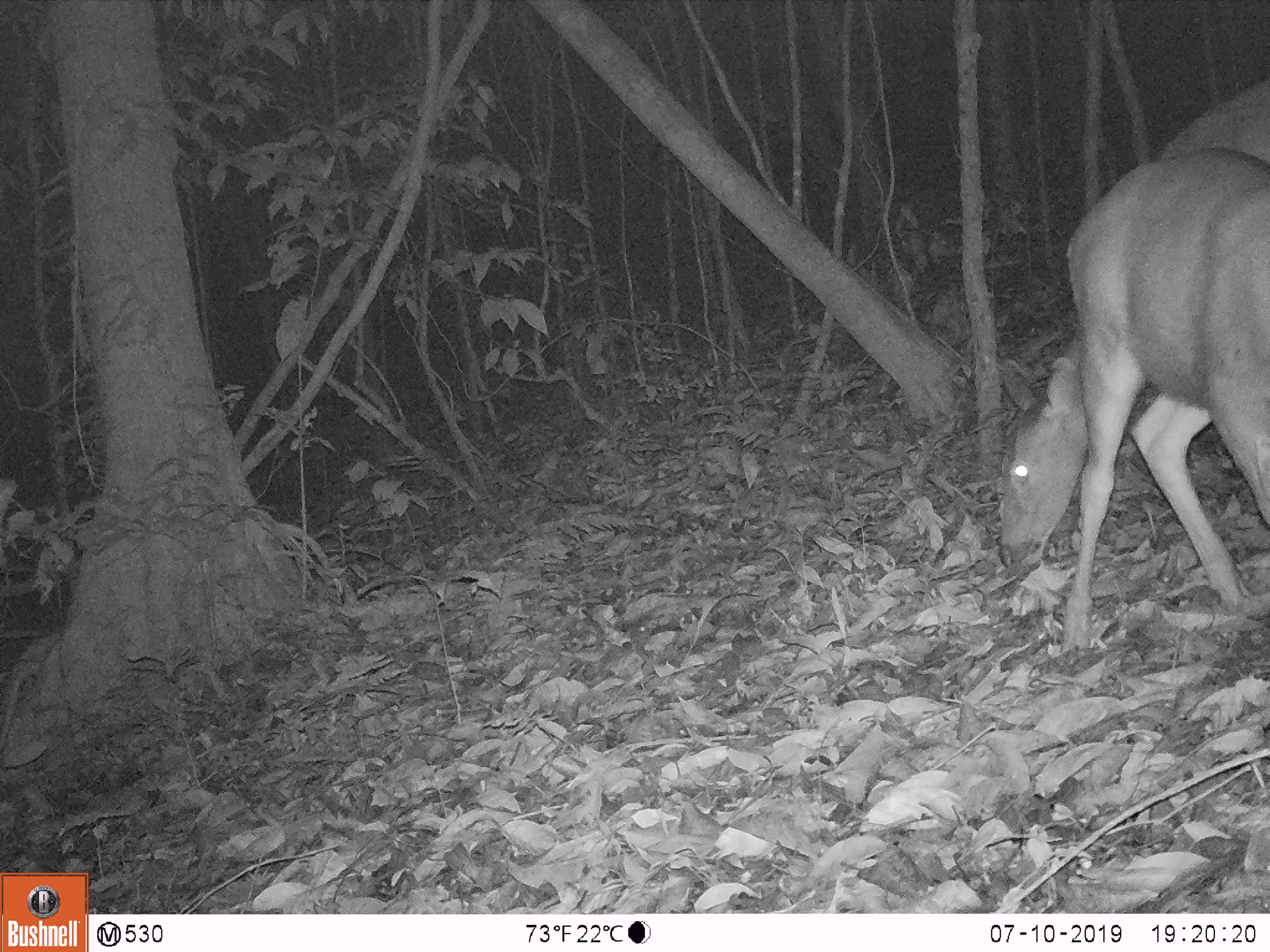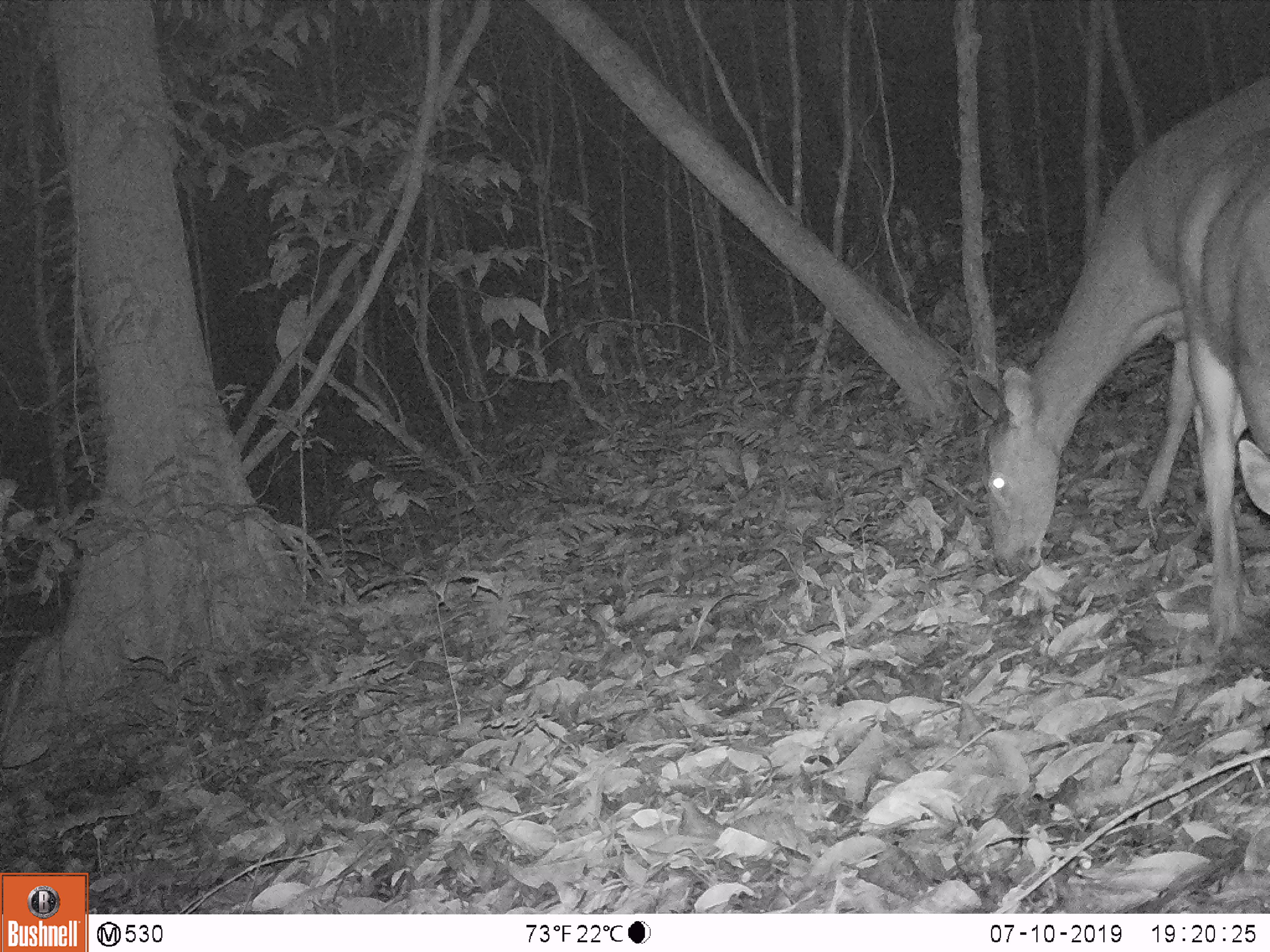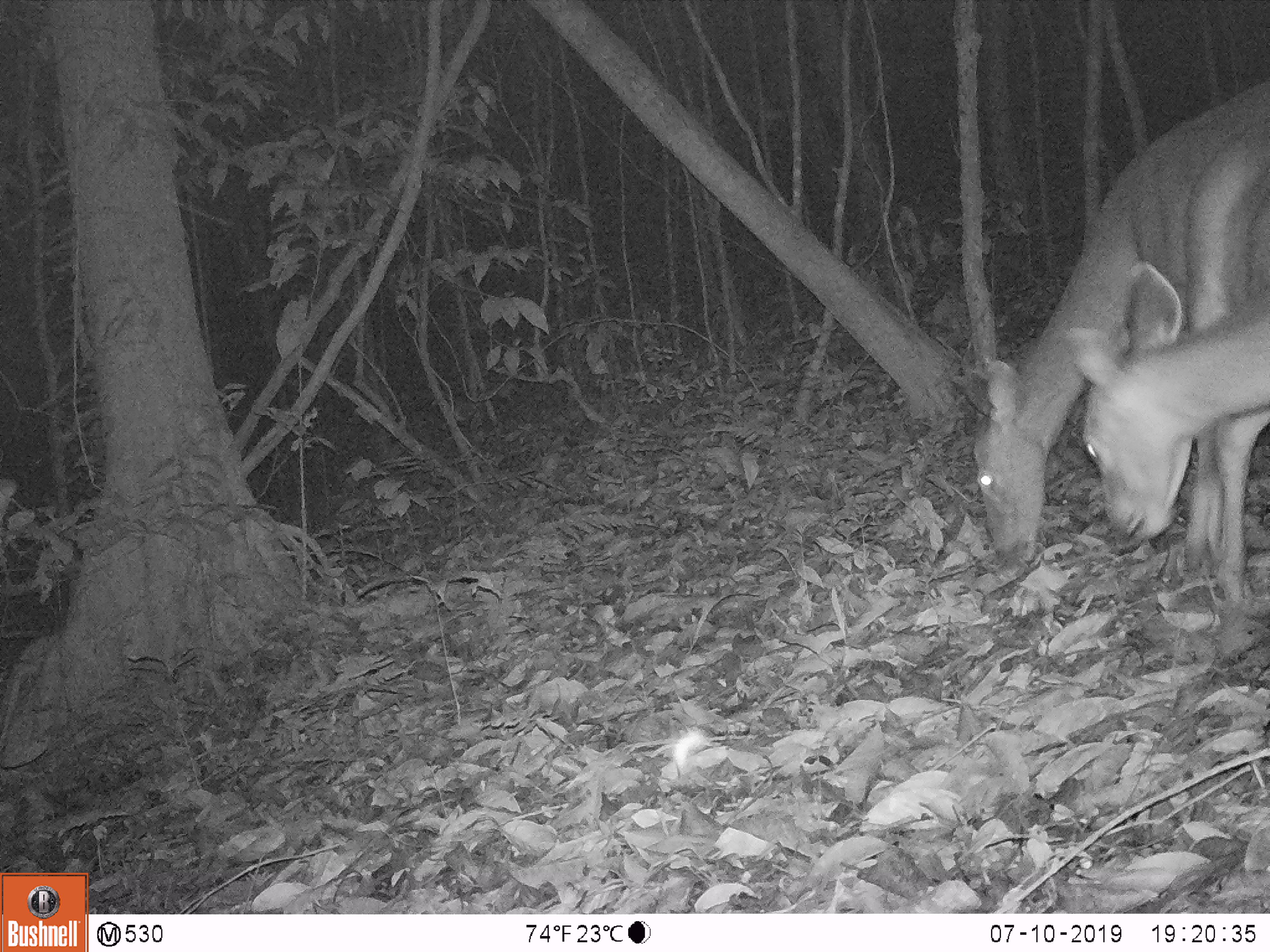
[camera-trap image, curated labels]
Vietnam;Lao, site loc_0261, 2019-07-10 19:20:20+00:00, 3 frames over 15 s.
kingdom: Animalia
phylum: Chordata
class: Mammalia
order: Artiodactyla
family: Cervidae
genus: Rusa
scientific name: Rusa unicolor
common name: sambar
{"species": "sambar (Rusa unicolor)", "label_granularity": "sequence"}